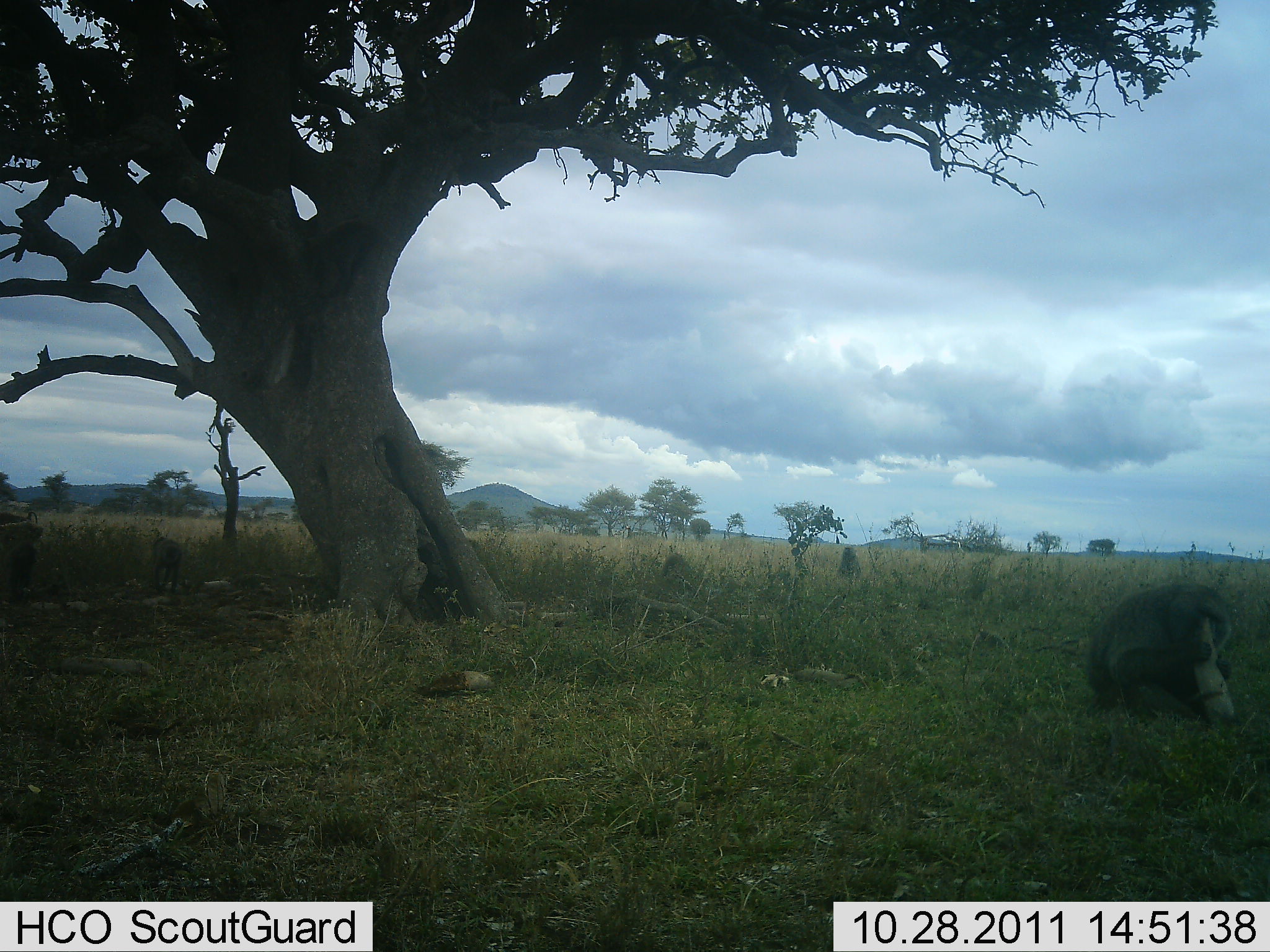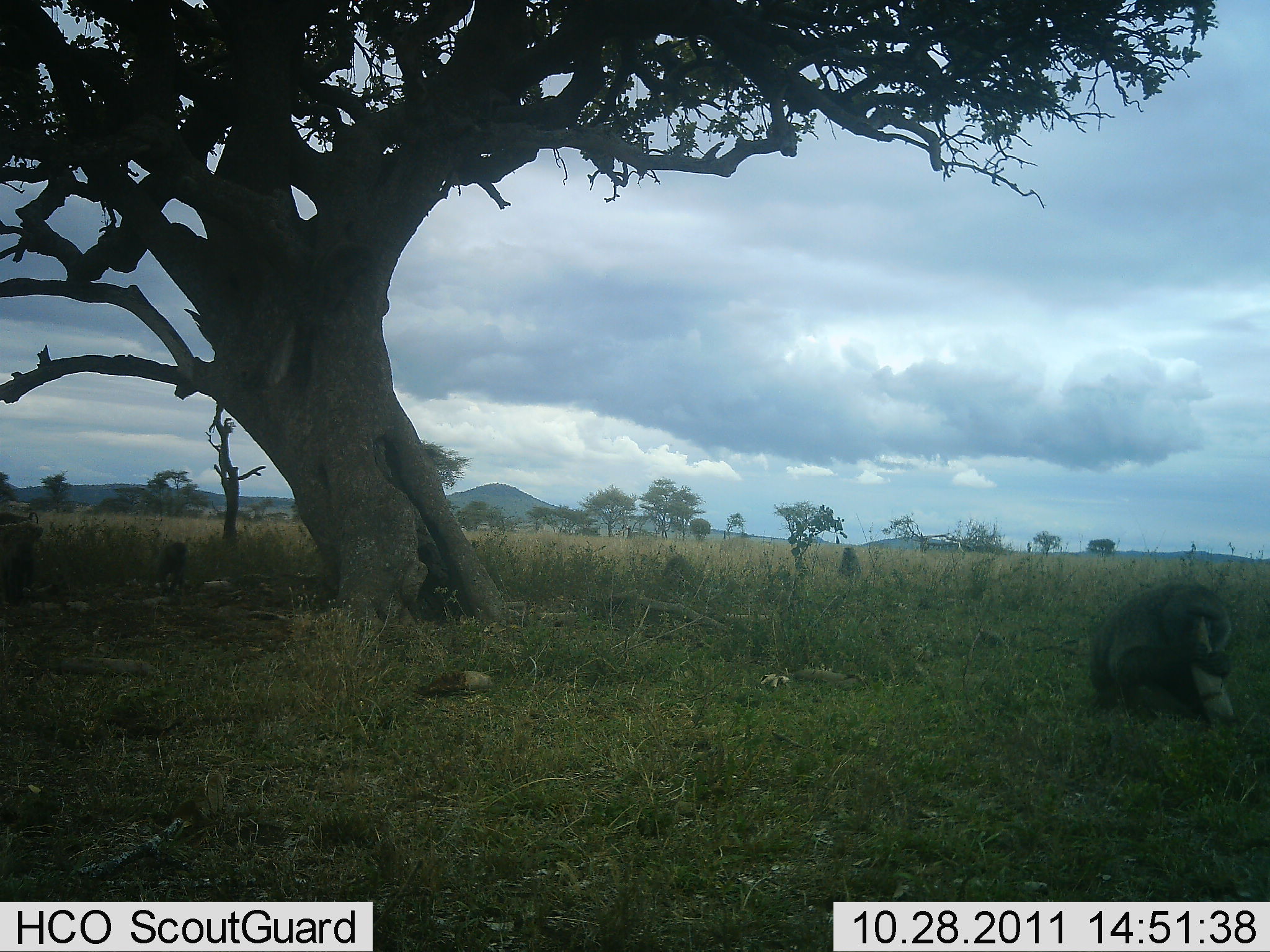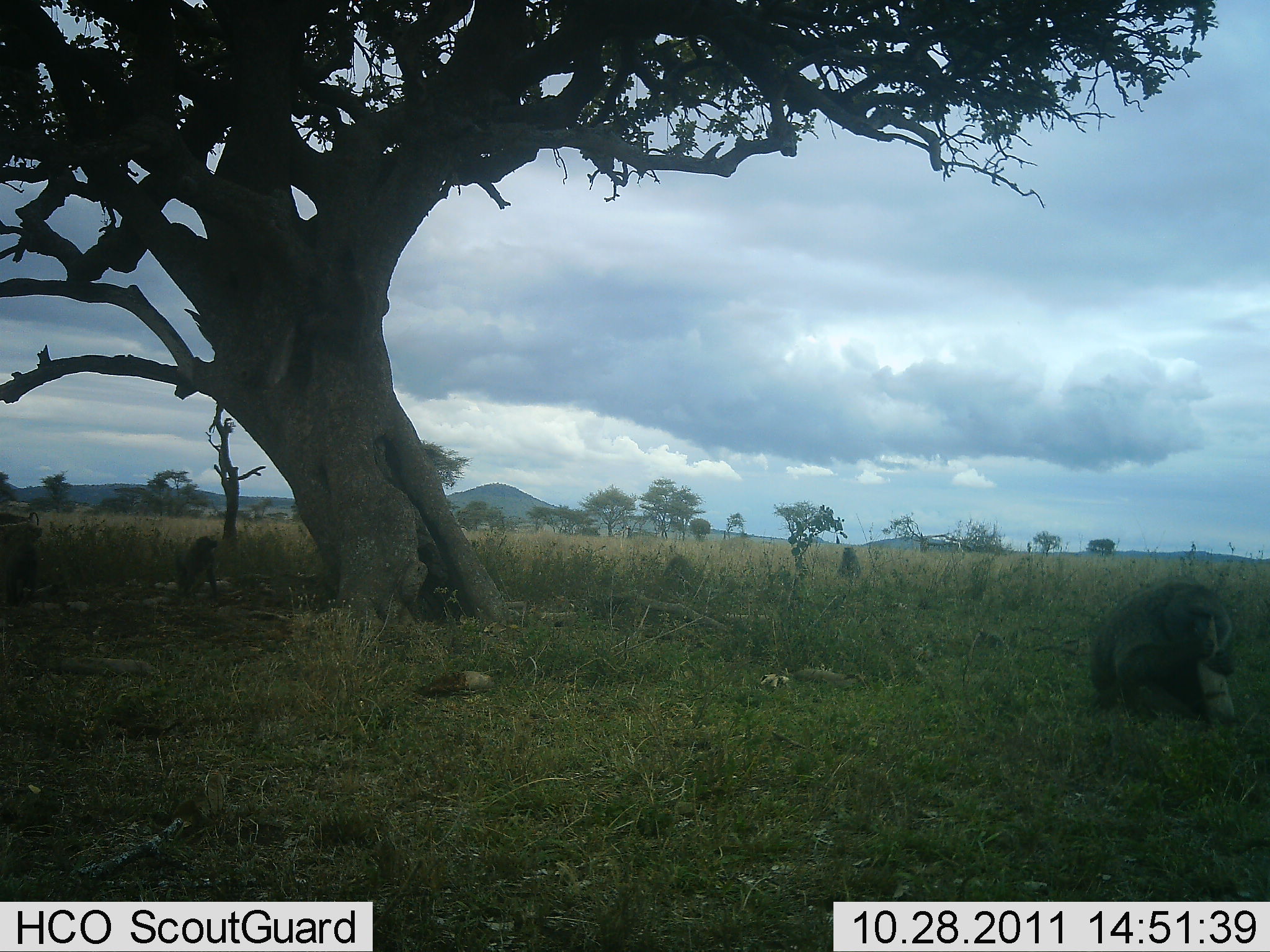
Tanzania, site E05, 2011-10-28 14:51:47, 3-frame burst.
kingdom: Animalia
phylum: Chordata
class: Mammalia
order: Primates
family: Cercopithecidae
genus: Papio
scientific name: Papio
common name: baboon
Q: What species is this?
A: Baboon (Papio).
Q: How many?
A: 3.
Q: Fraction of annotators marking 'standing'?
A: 17%.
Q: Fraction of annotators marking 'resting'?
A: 42%.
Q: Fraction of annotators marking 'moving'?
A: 42%.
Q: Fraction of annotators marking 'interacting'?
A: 0%.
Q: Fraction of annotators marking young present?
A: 50%.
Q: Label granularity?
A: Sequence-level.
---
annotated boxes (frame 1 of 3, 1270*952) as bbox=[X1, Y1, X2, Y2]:
animal: bbox=[1086, 585, 1234, 724]; bbox=[0, 520, 43, 586]; bbox=[151, 537, 181, 592]; bbox=[0, 511, 38, 527]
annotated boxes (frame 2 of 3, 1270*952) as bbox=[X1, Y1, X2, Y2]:
animal: bbox=[1086, 585, 1234, 724]; bbox=[0, 524, 40, 589]; bbox=[156, 540, 188, 591]; bbox=[0, 511, 37, 526]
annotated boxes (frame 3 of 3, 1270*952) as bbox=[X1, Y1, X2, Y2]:
animal: bbox=[1087, 575, 1238, 717]; bbox=[0, 520, 43, 586]; bbox=[178, 535, 220, 596]; bbox=[838, 546, 862, 577]; bbox=[0, 511, 38, 527]